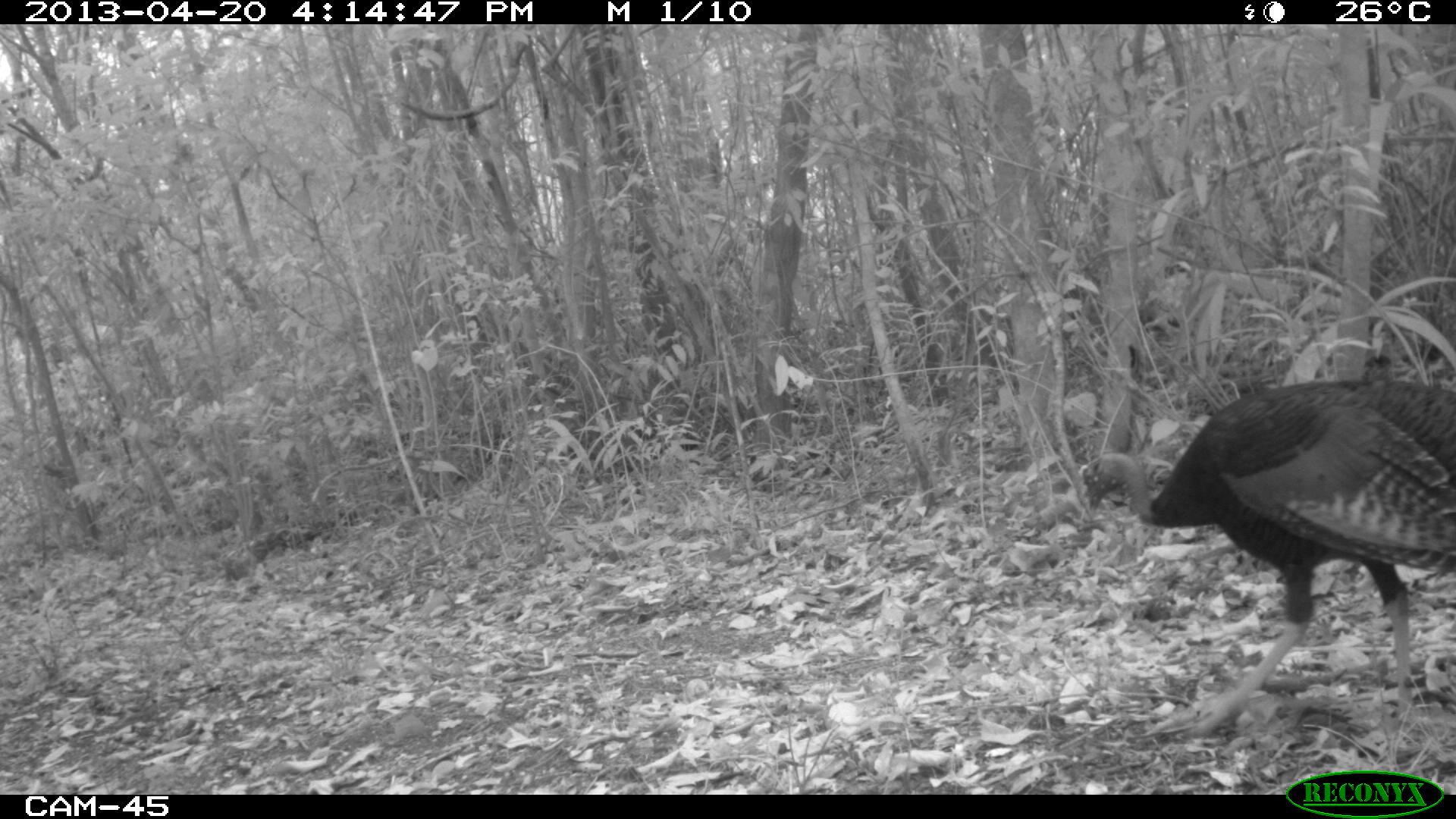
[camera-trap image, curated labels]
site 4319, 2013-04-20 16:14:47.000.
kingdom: Animalia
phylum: Chordata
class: Aves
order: Galliformes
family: Phasianidae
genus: Meleagris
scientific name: Meleagris ocellata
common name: ocellated turkey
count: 1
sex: male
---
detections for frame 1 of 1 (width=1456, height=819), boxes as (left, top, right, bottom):
meleagris ocellata: (1080, 376, 1456, 737)